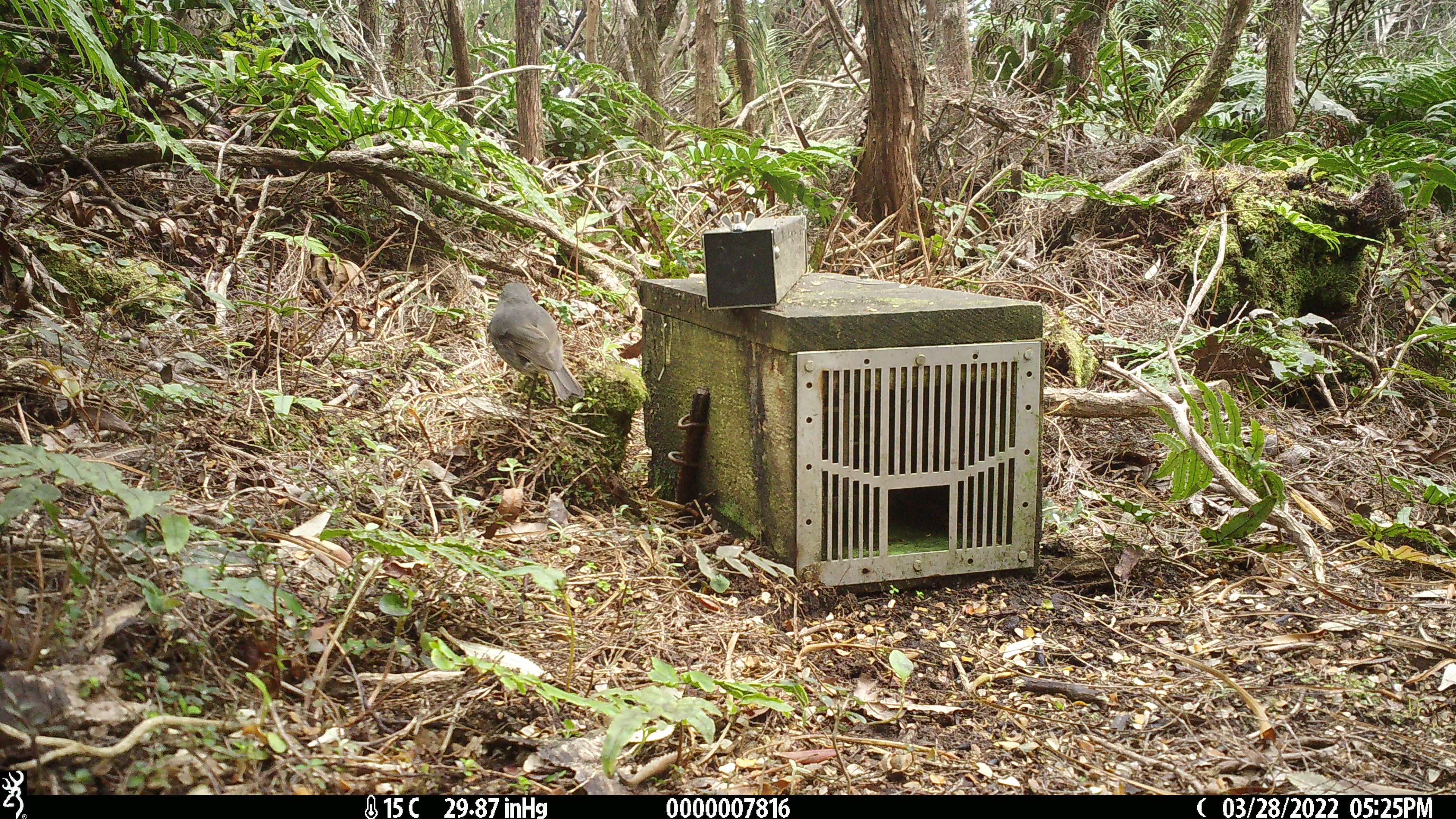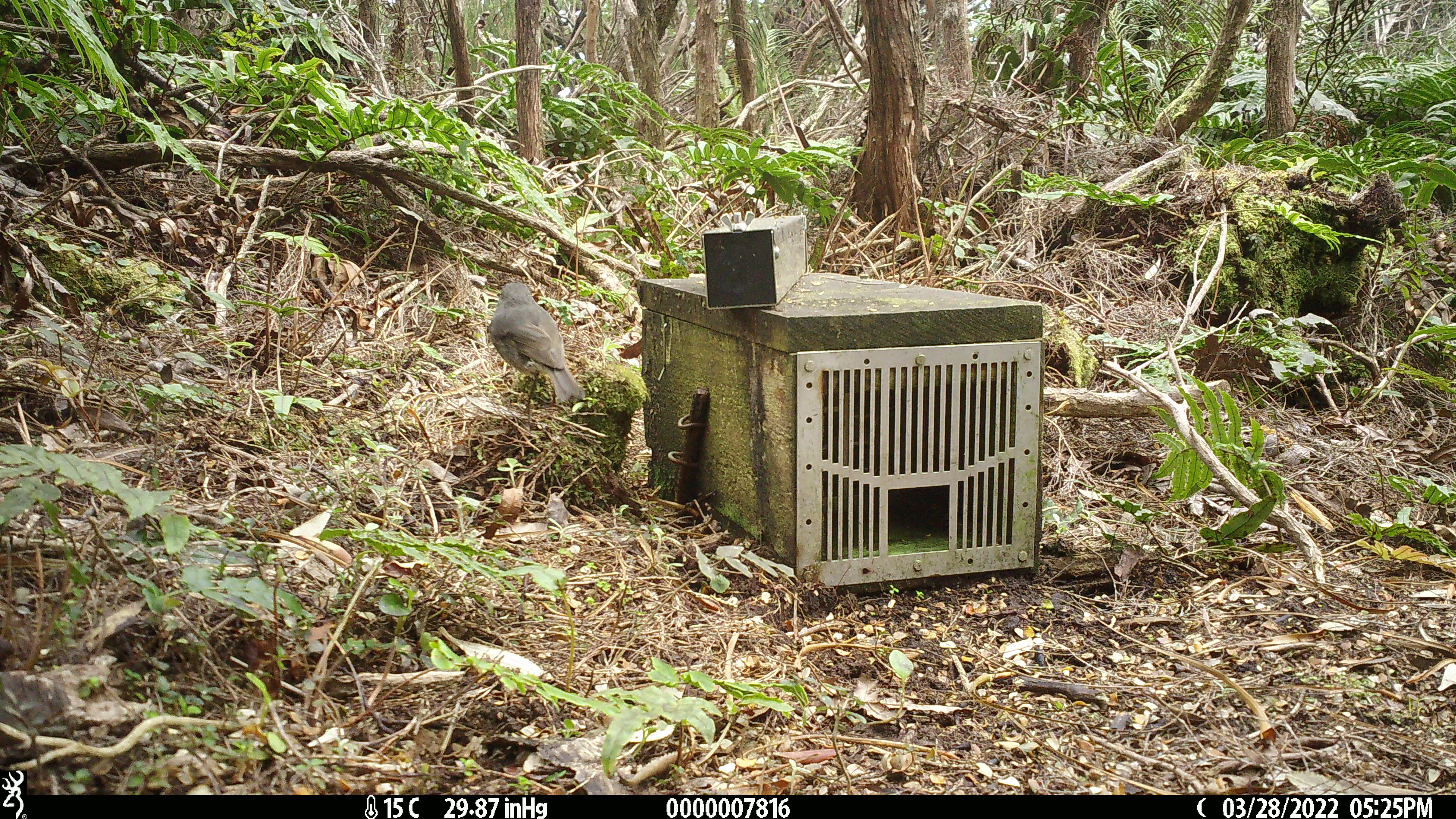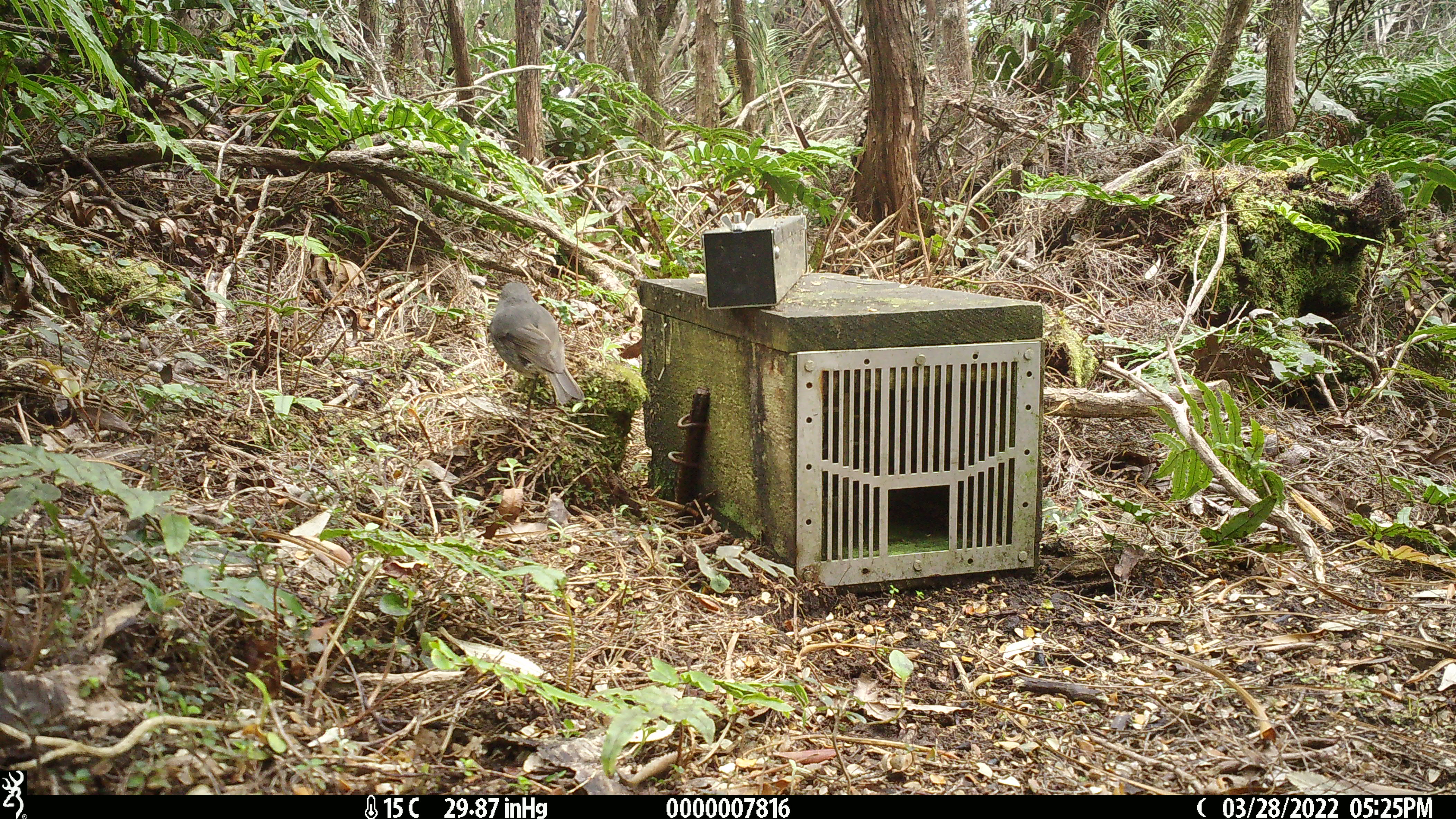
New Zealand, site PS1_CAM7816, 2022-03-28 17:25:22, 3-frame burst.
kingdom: Animalia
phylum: Chordata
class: Aves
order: Passeriformes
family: Petroicidae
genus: Petroica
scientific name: Petroica australis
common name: new zealand robin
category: robin